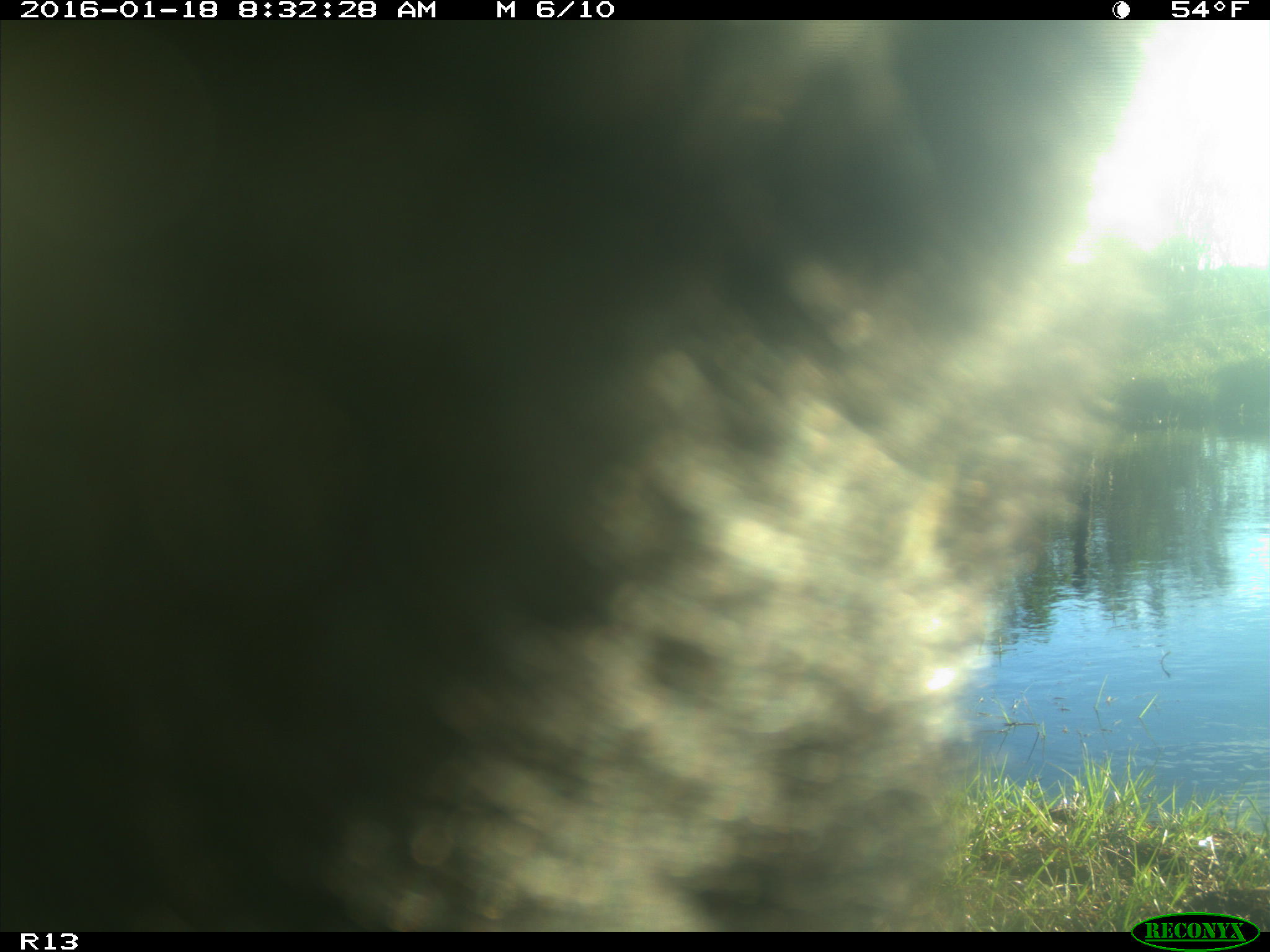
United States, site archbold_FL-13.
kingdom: Animalia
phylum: Chordata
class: Mammalia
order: Artiodactyla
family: Bovidae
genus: Bos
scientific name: Bos taurus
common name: domestic cow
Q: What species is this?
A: Bos taurus (domestic cow).